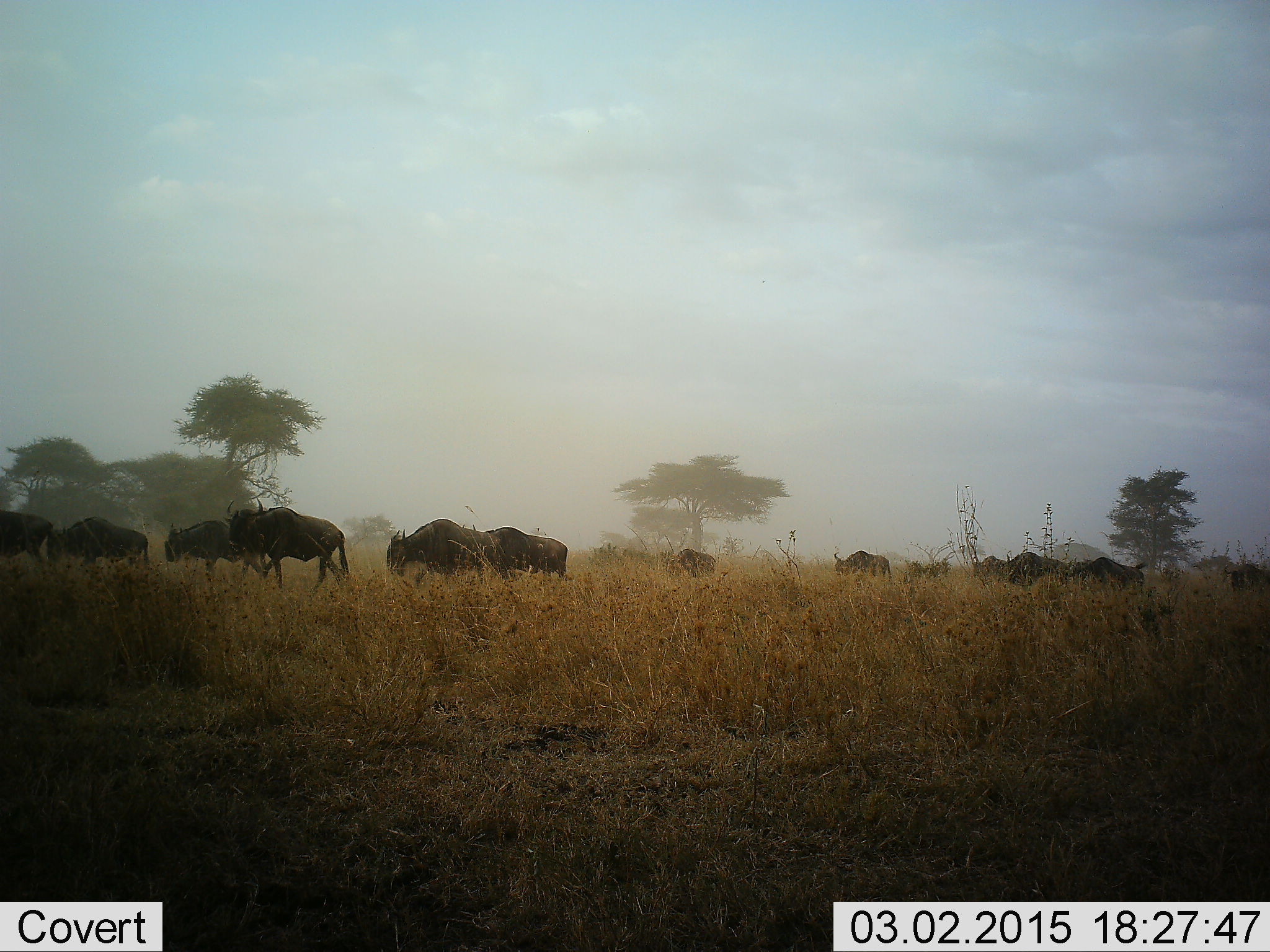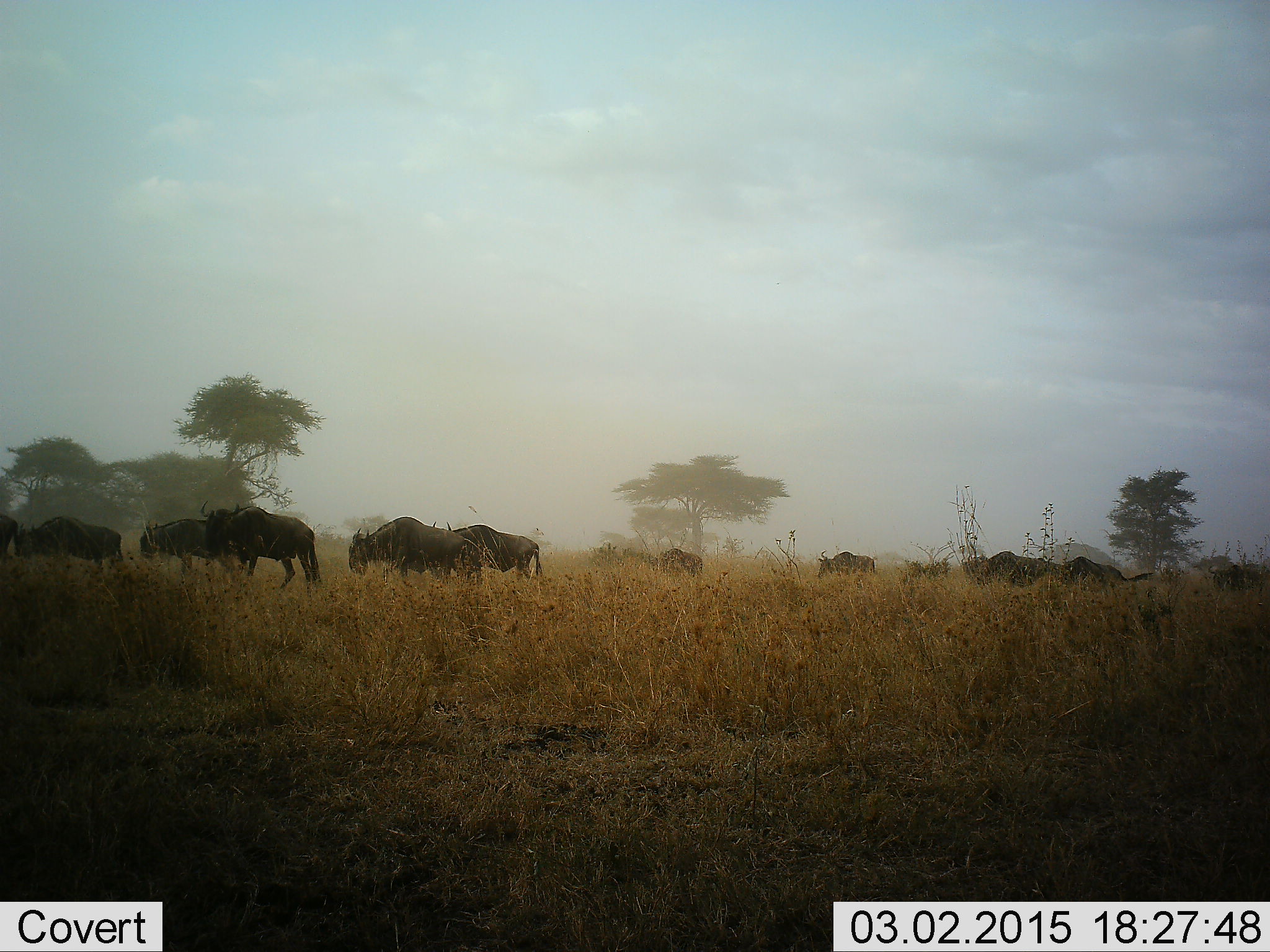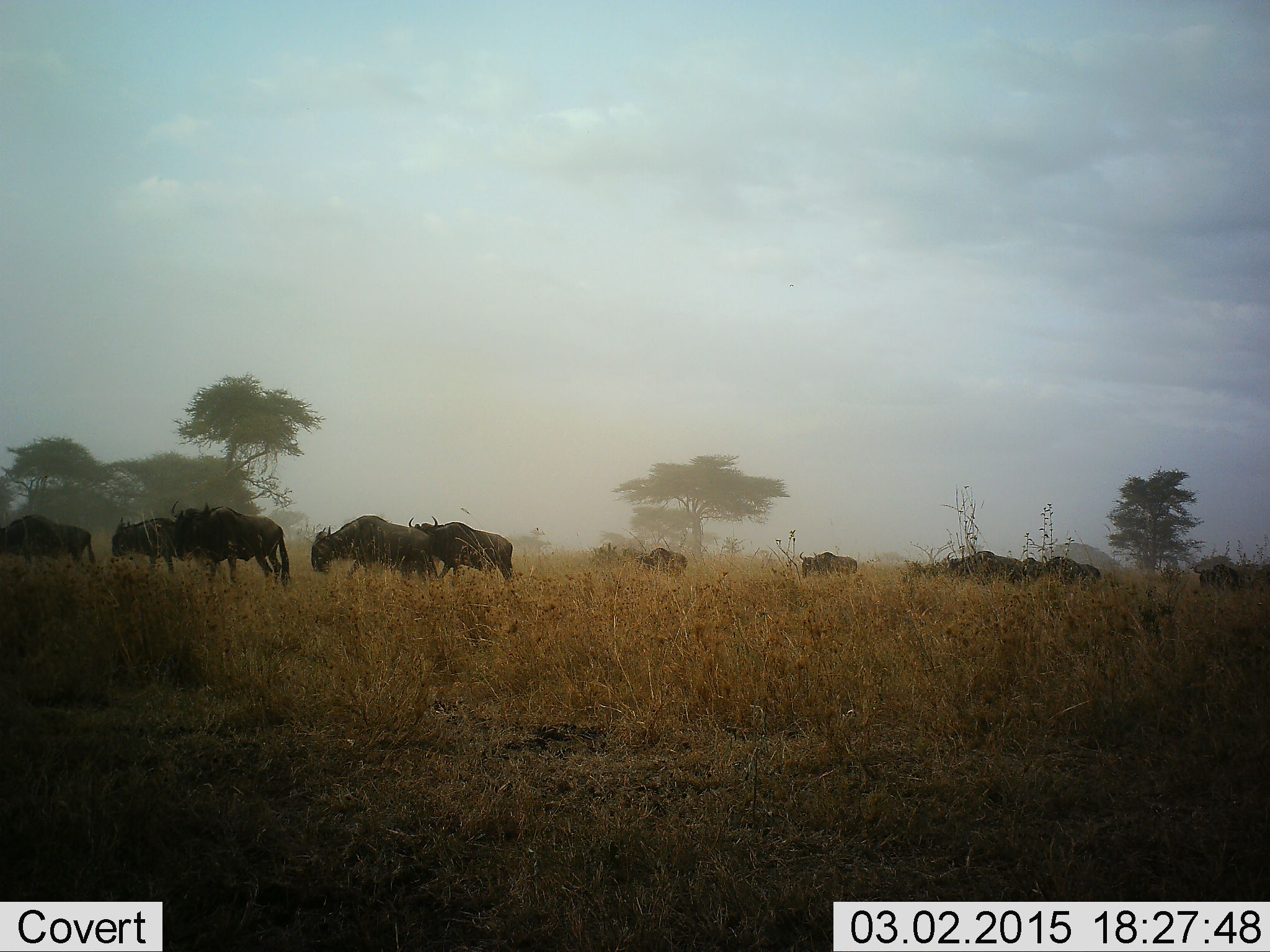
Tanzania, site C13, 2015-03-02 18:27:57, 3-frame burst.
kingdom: Animalia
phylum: Chordata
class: Mammalia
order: Artiodactyla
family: Bovidae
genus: Connochaetes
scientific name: Connochaetes taurinus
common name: blue wildebeest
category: wildebeest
Wildebeest (blue wildebeest) (Connochaetes taurinus), count 11-50. Behavior (volunteer vote fractions): standing 10%, resting 0%, moving 100%, interacting 0%. Young present (vote fraction): 10%. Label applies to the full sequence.